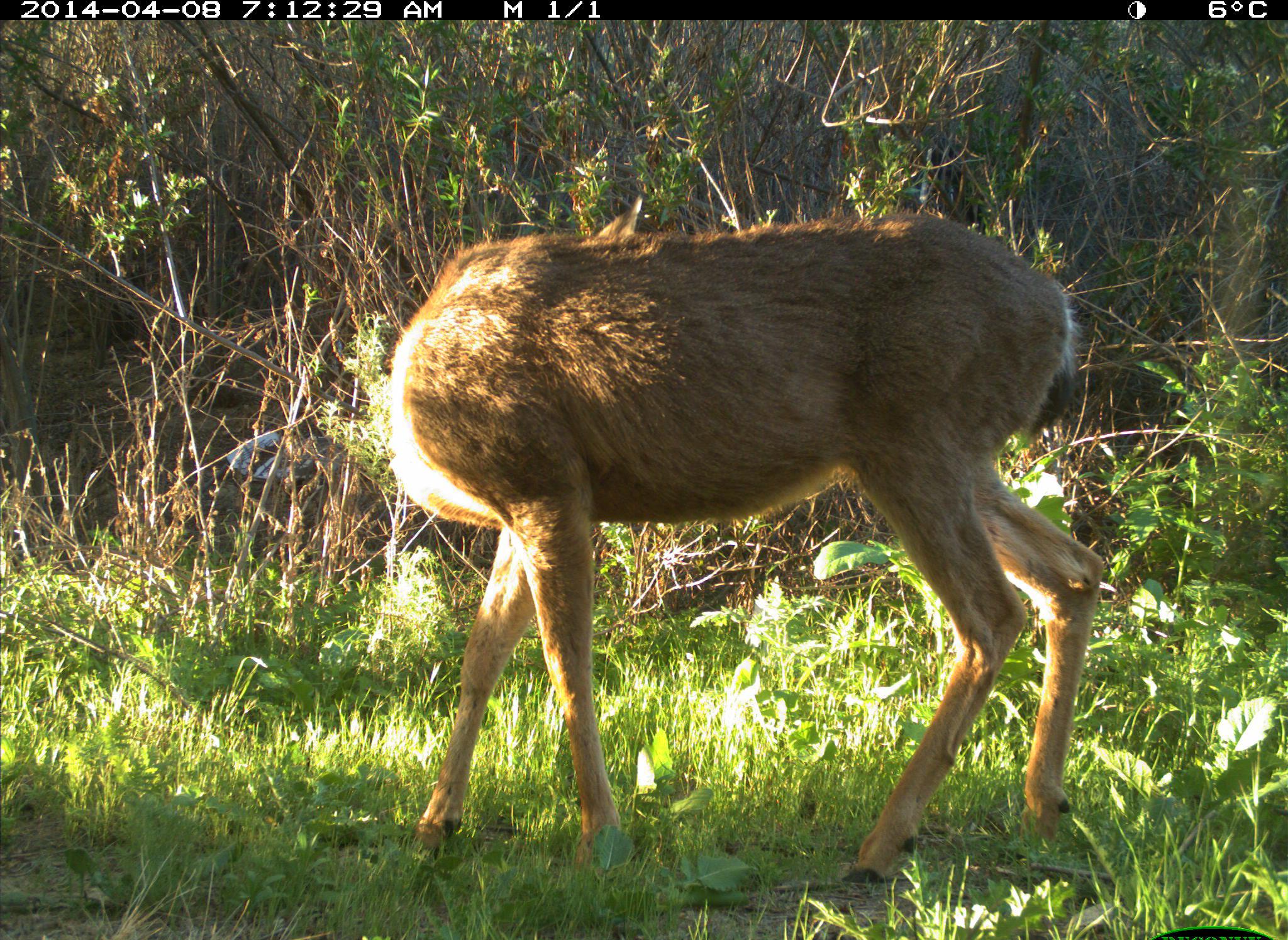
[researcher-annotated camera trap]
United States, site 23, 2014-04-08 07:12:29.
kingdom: Animalia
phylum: Chordata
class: Mammalia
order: Artiodactyla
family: Cervidae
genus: Odocoileus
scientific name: Odocoileus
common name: deer